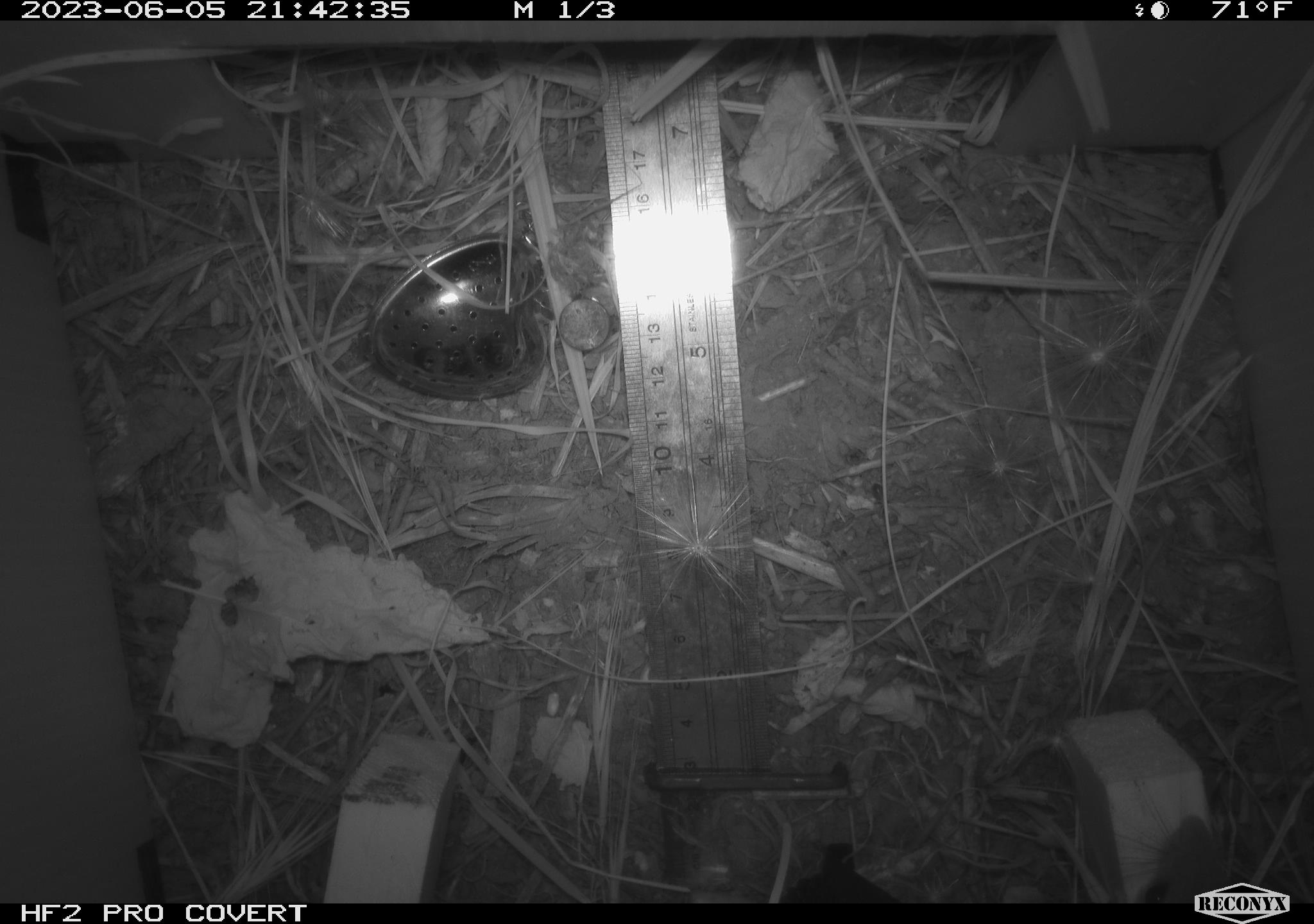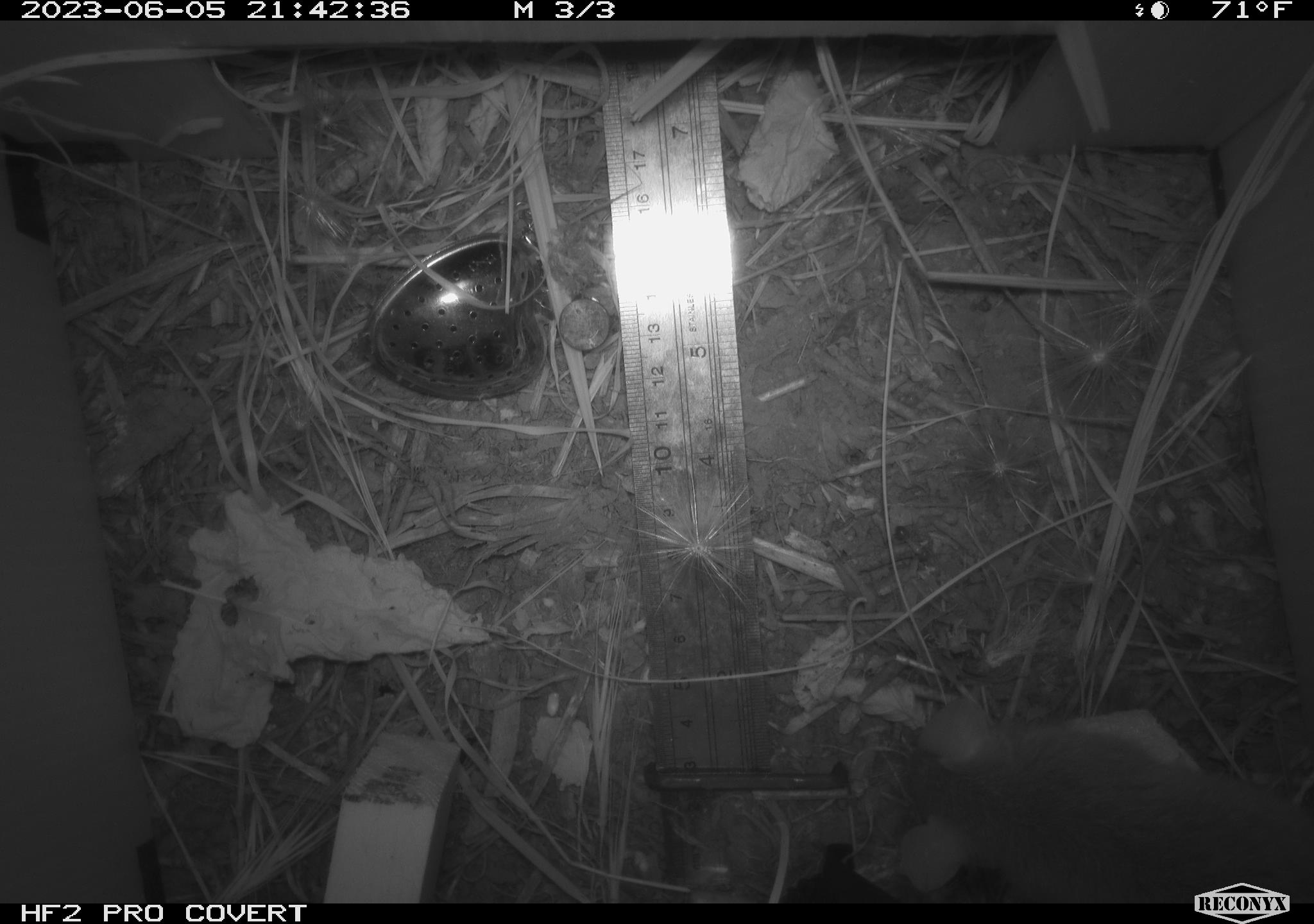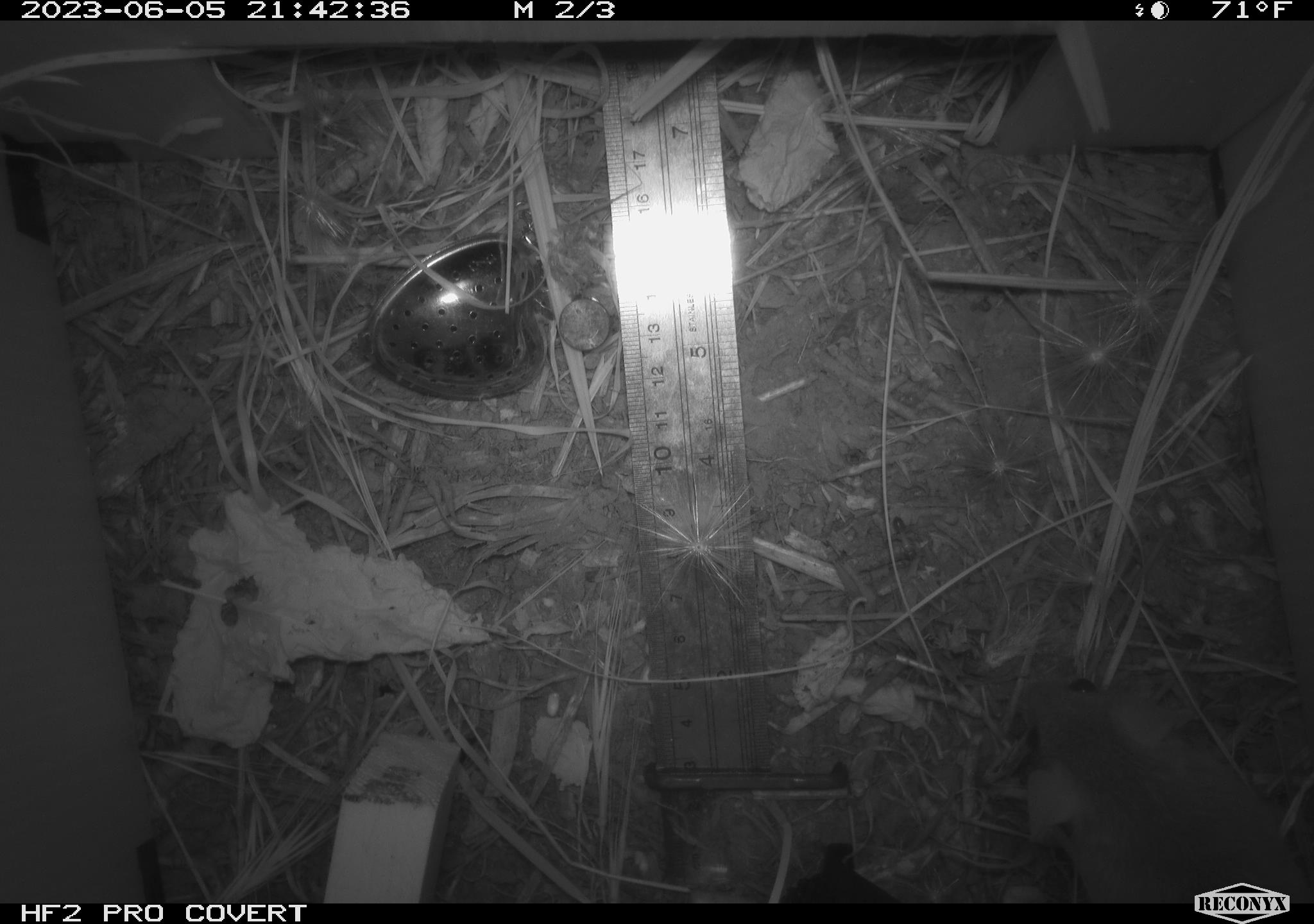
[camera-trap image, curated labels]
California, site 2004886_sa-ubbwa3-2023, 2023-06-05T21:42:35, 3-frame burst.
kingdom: Animalia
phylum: Chordata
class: Mammalia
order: Rodentia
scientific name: Rodentia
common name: mouse species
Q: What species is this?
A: Mouse species (Rodentia).